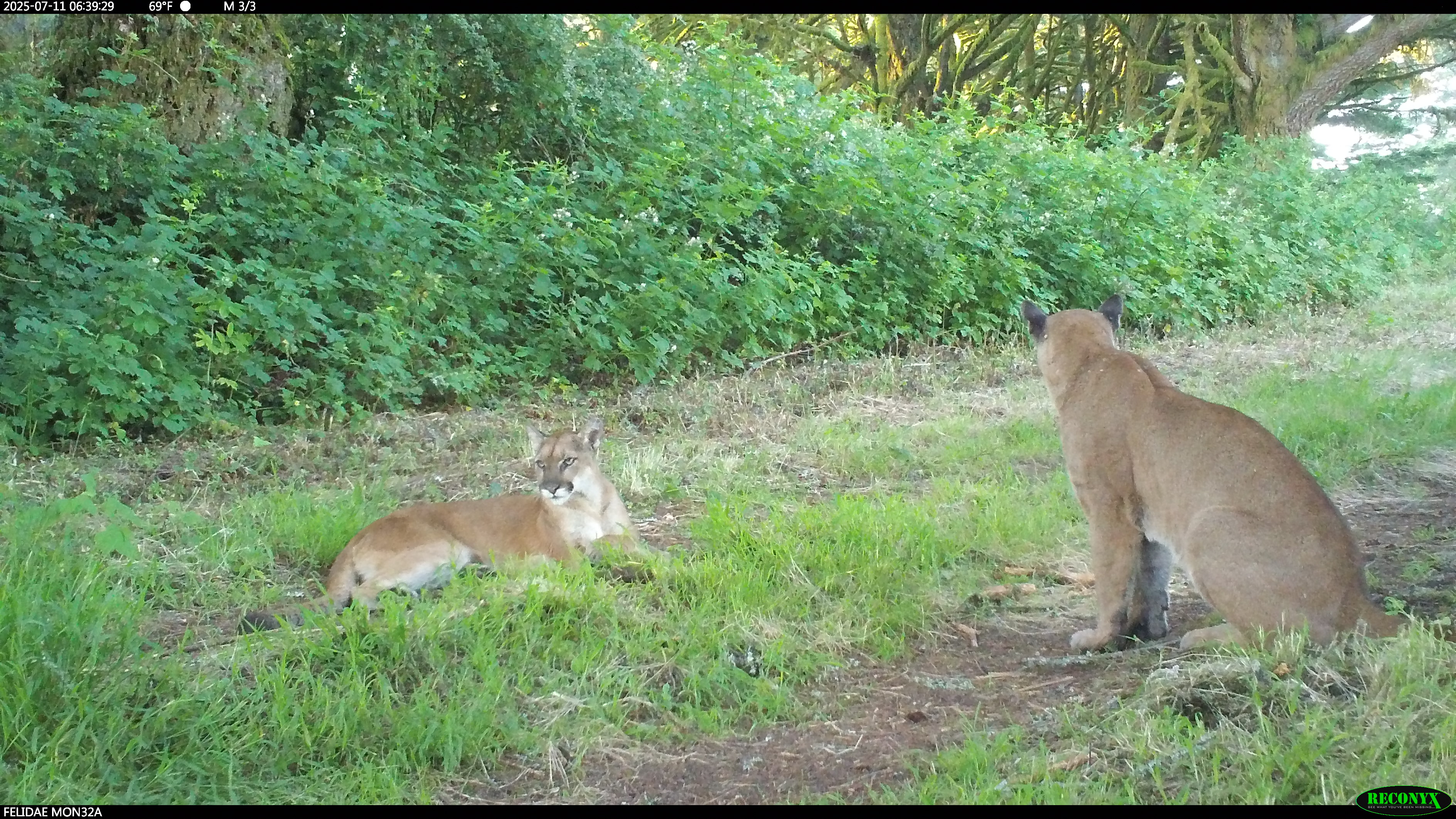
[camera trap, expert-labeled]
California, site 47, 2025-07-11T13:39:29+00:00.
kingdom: Animalia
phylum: Chordata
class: Mammalia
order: Carnivora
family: Felidae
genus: Puma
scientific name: Puma concolor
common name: puma